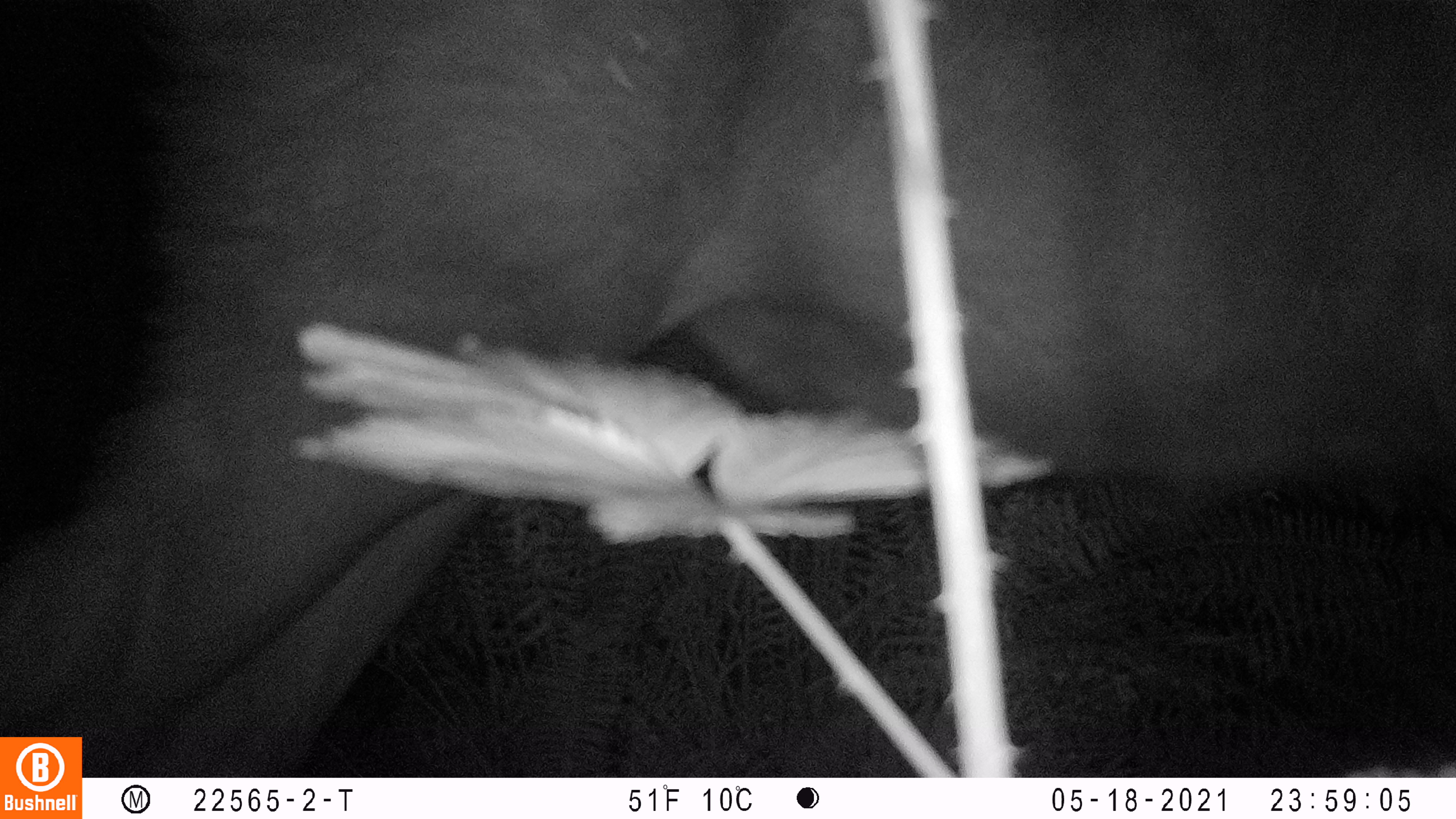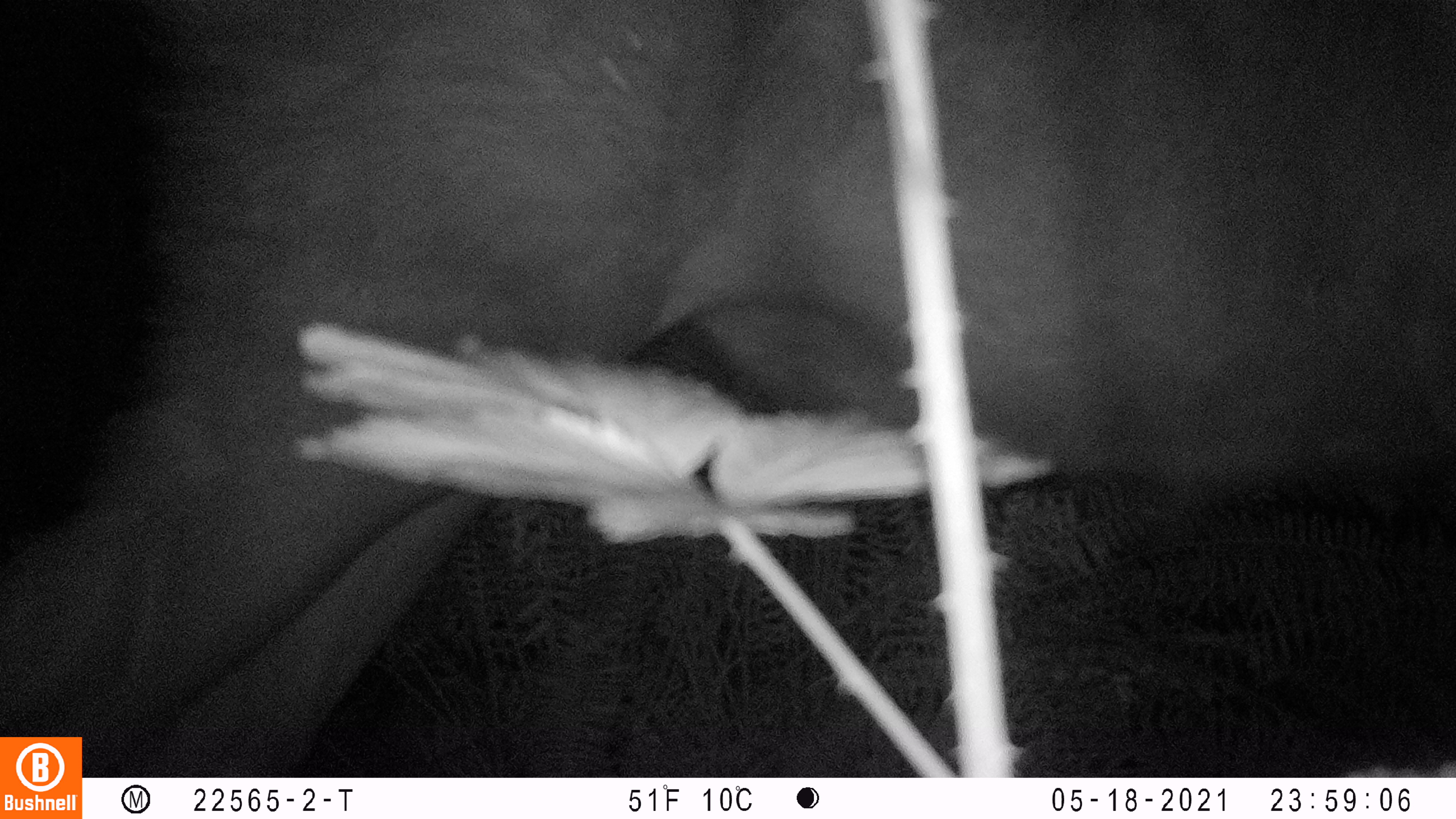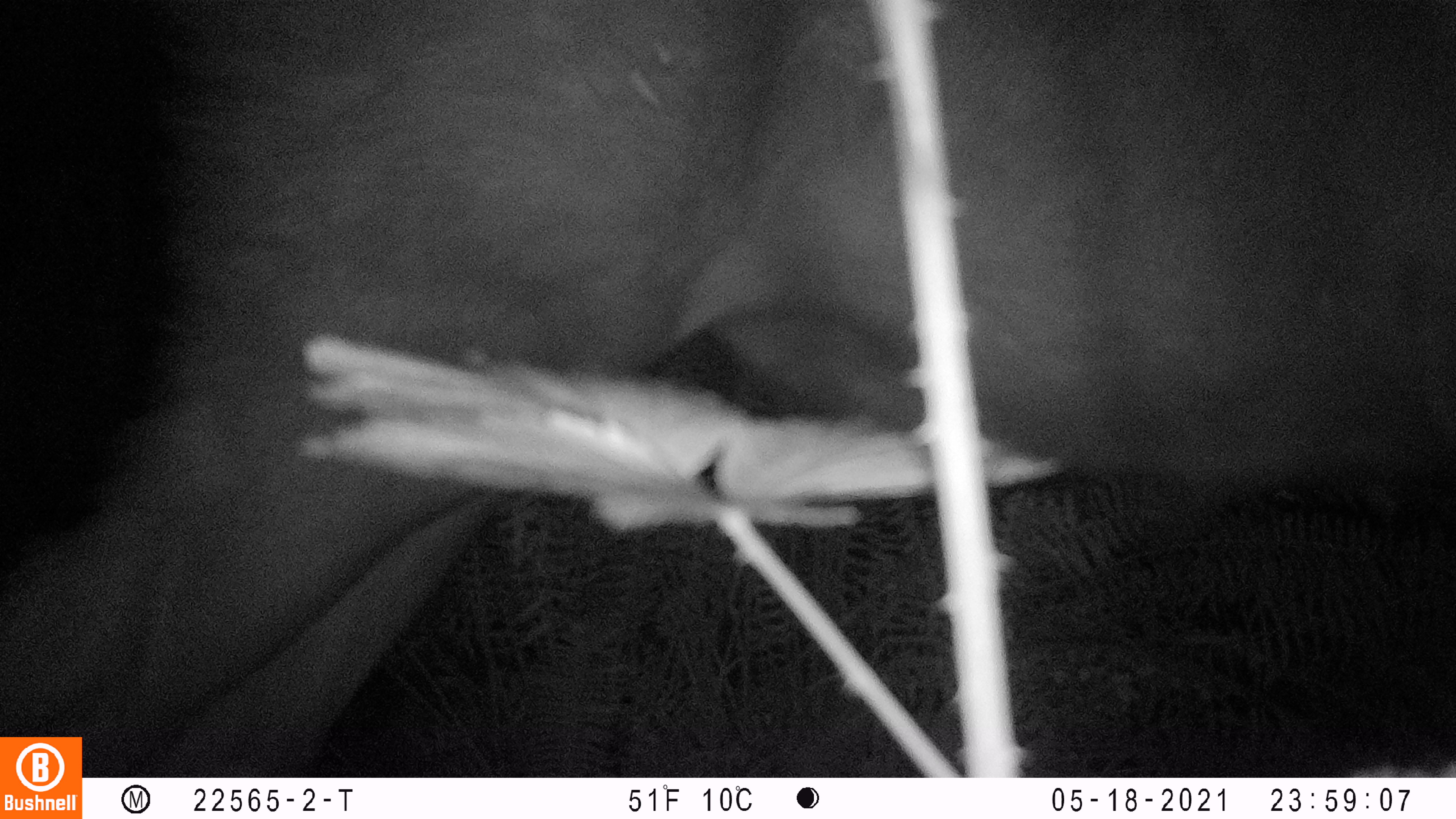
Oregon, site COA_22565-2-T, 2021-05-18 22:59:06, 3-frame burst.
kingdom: Animalia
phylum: Chordata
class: Mammalia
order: Artiodactyla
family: Cervidae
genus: Cervus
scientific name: Cervus canadensis roosevelti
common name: roosevelt elk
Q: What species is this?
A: Roosevelt elk (Cervus canadensis roosevelti).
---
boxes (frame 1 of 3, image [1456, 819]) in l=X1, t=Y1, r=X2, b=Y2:
roosevelt elk: l=3, t=3, r=1451, b=733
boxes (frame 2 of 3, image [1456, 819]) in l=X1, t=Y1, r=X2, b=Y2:
roosevelt elk: l=87, t=10, r=1448, b=774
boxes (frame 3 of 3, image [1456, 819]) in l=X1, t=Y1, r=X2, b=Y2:
roosevelt elk: l=87, t=2, r=1449, b=775